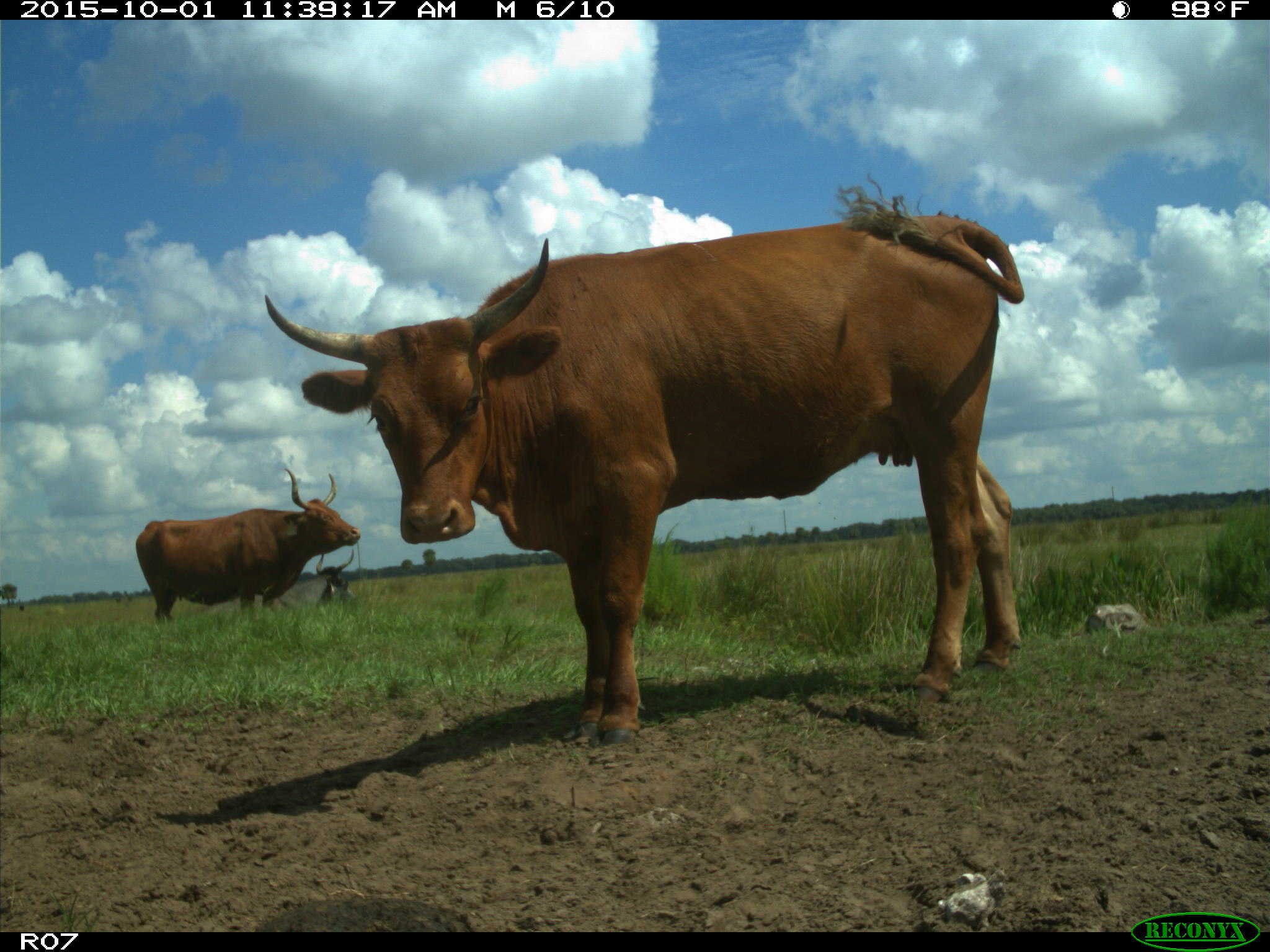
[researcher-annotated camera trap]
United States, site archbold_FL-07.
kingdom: Animalia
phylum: Chordata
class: Mammalia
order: Artiodactyla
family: Bovidae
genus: Bos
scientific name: Bos taurus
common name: domestic cow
Bos taurus (domestic cow).